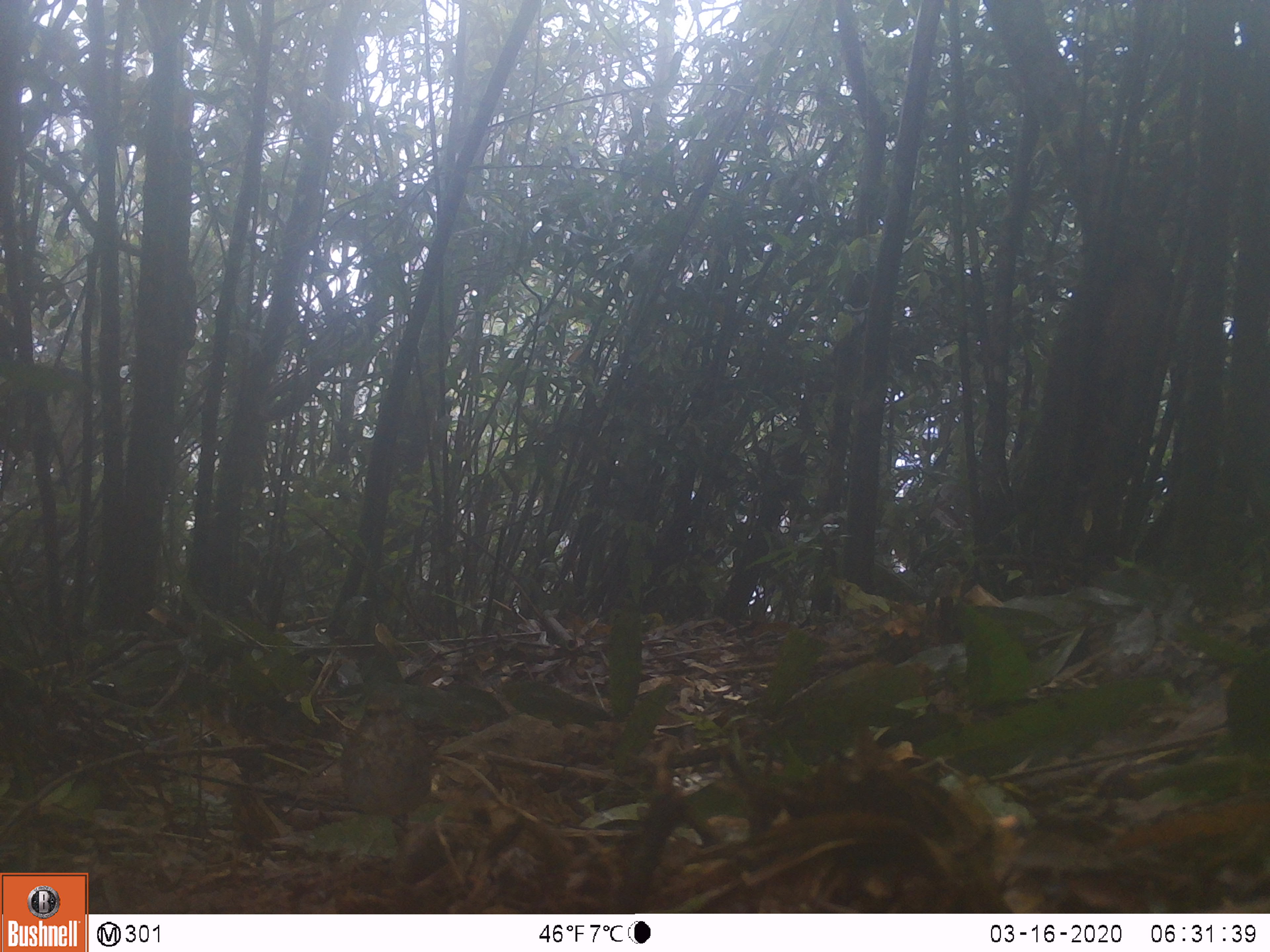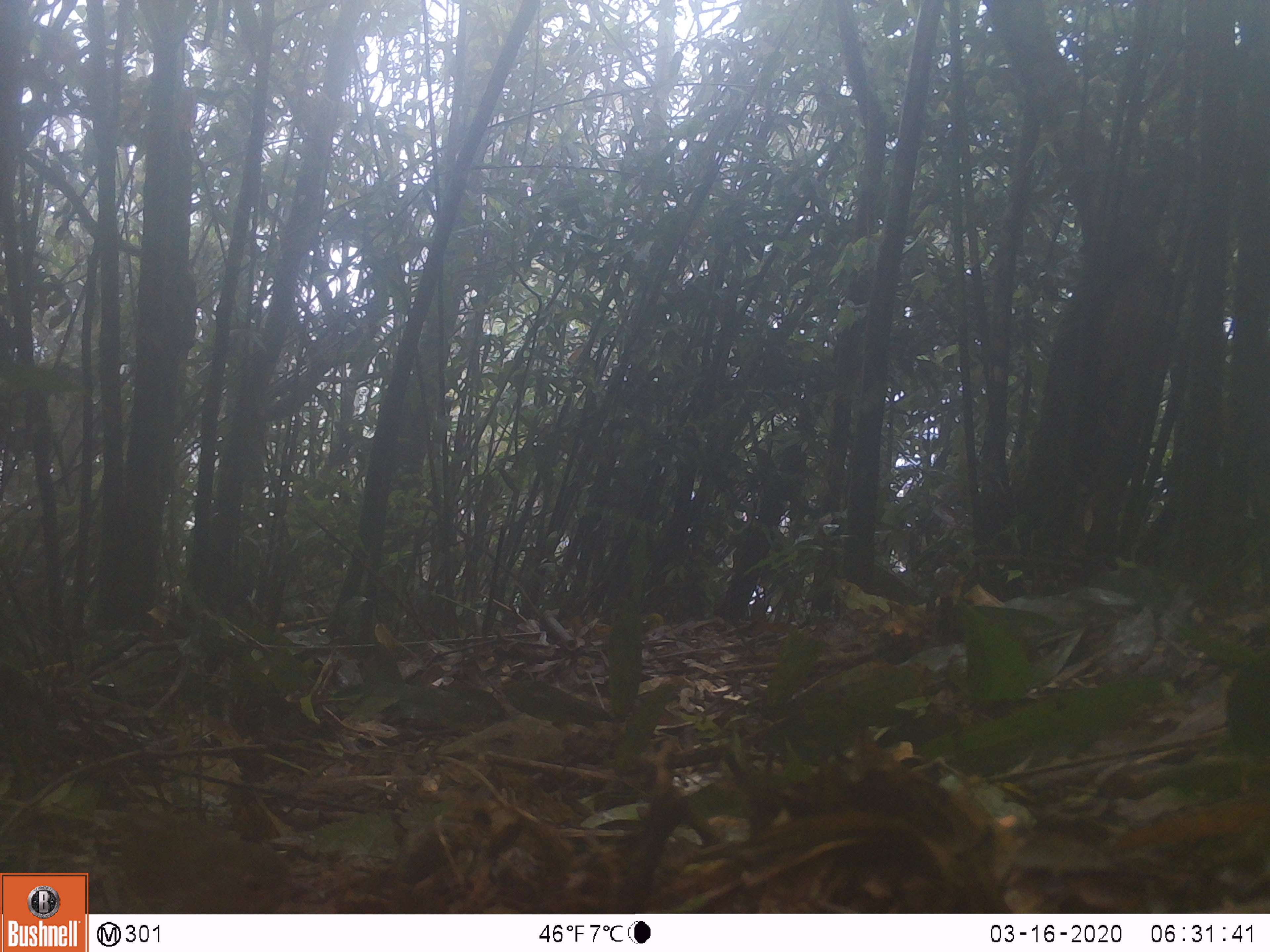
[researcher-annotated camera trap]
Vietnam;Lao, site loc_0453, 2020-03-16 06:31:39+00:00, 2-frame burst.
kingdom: Animalia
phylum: Chordata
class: Aves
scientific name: Aves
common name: bird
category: unidentified bird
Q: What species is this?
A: Unidentified bird (bird) (Aves).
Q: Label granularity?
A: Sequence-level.